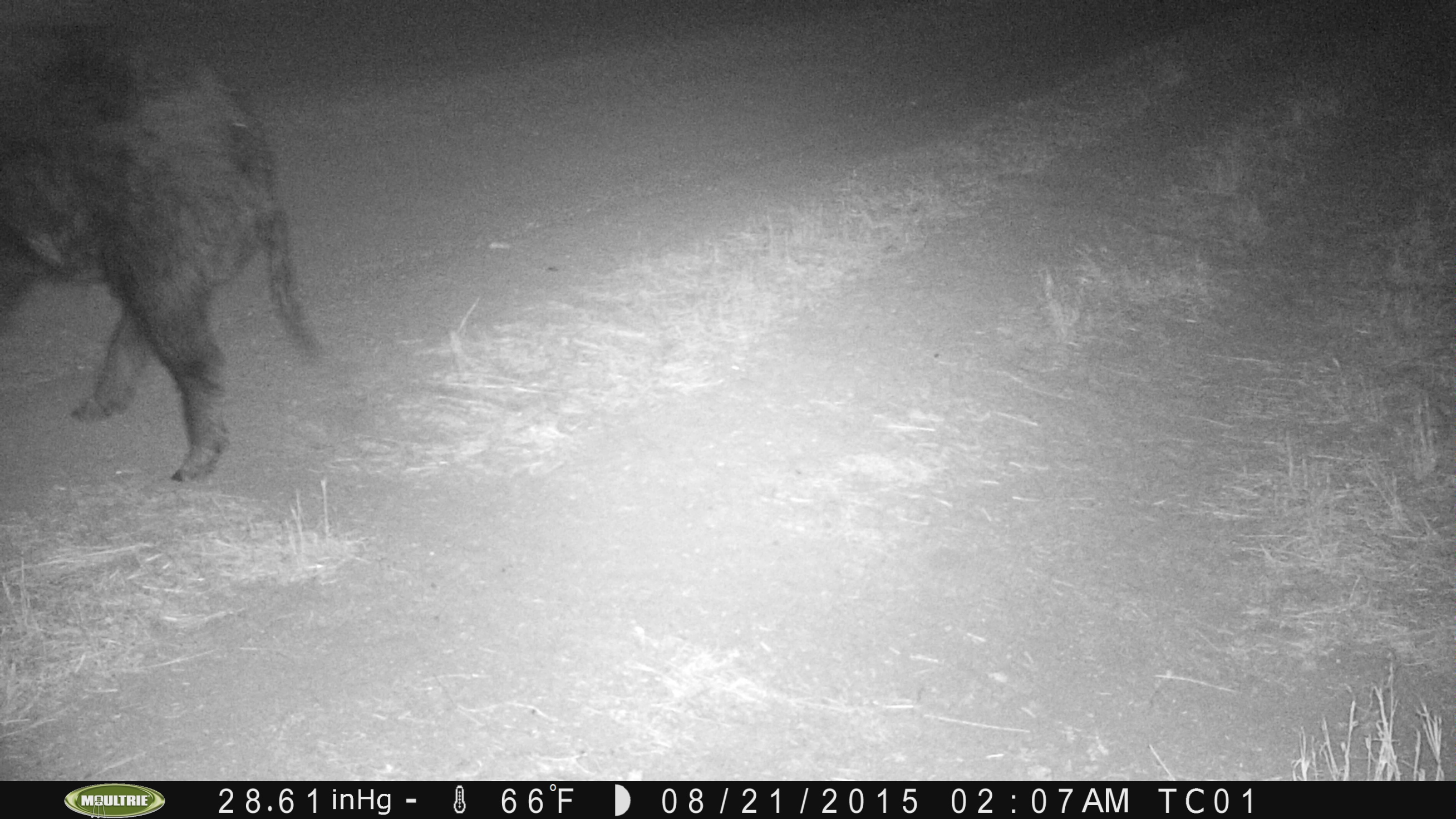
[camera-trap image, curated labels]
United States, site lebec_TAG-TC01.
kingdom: Animalia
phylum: Chordata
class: Mammalia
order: Artiodactyla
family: Suidae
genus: Sus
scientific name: Sus scrofa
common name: wild boar